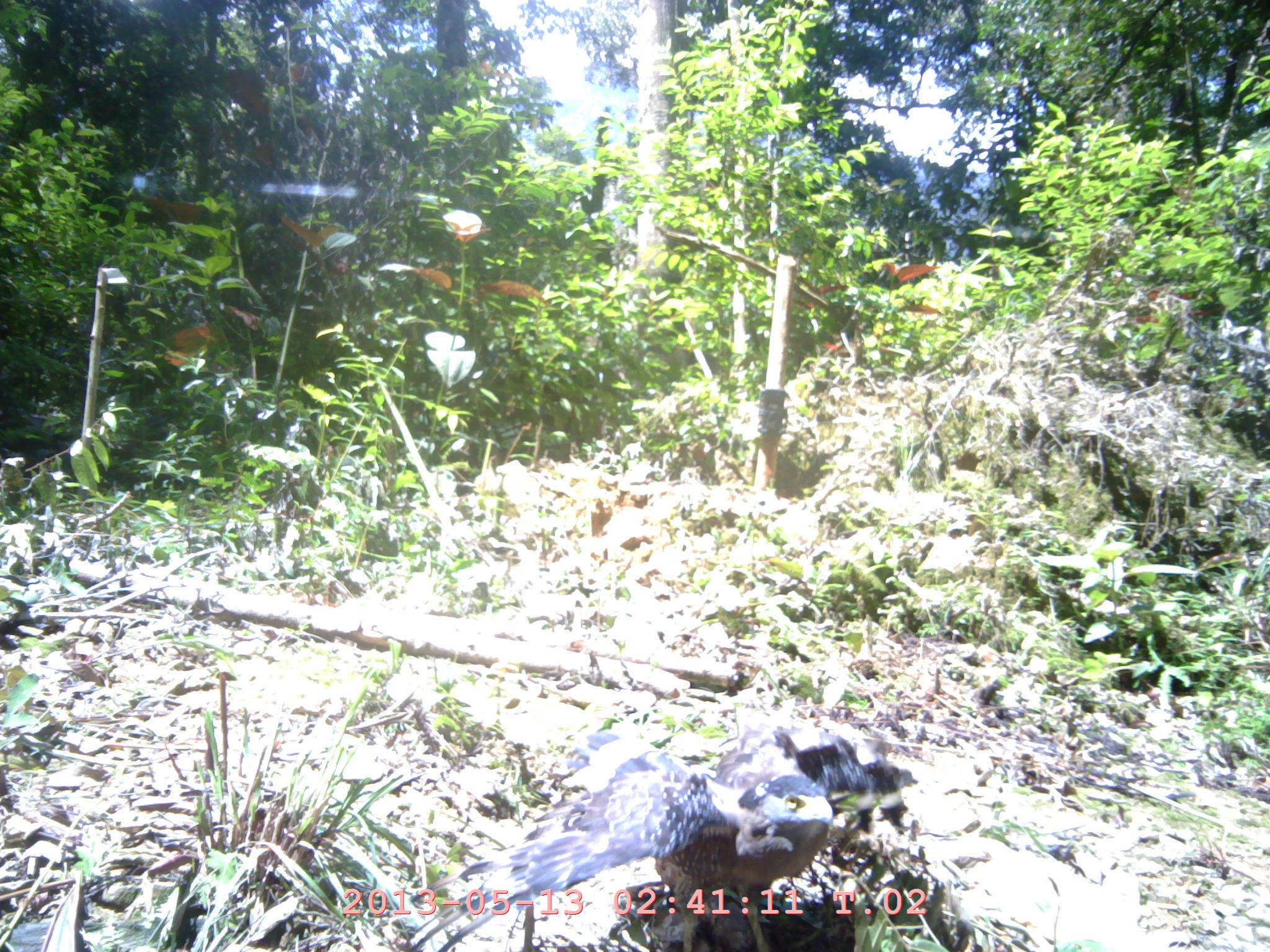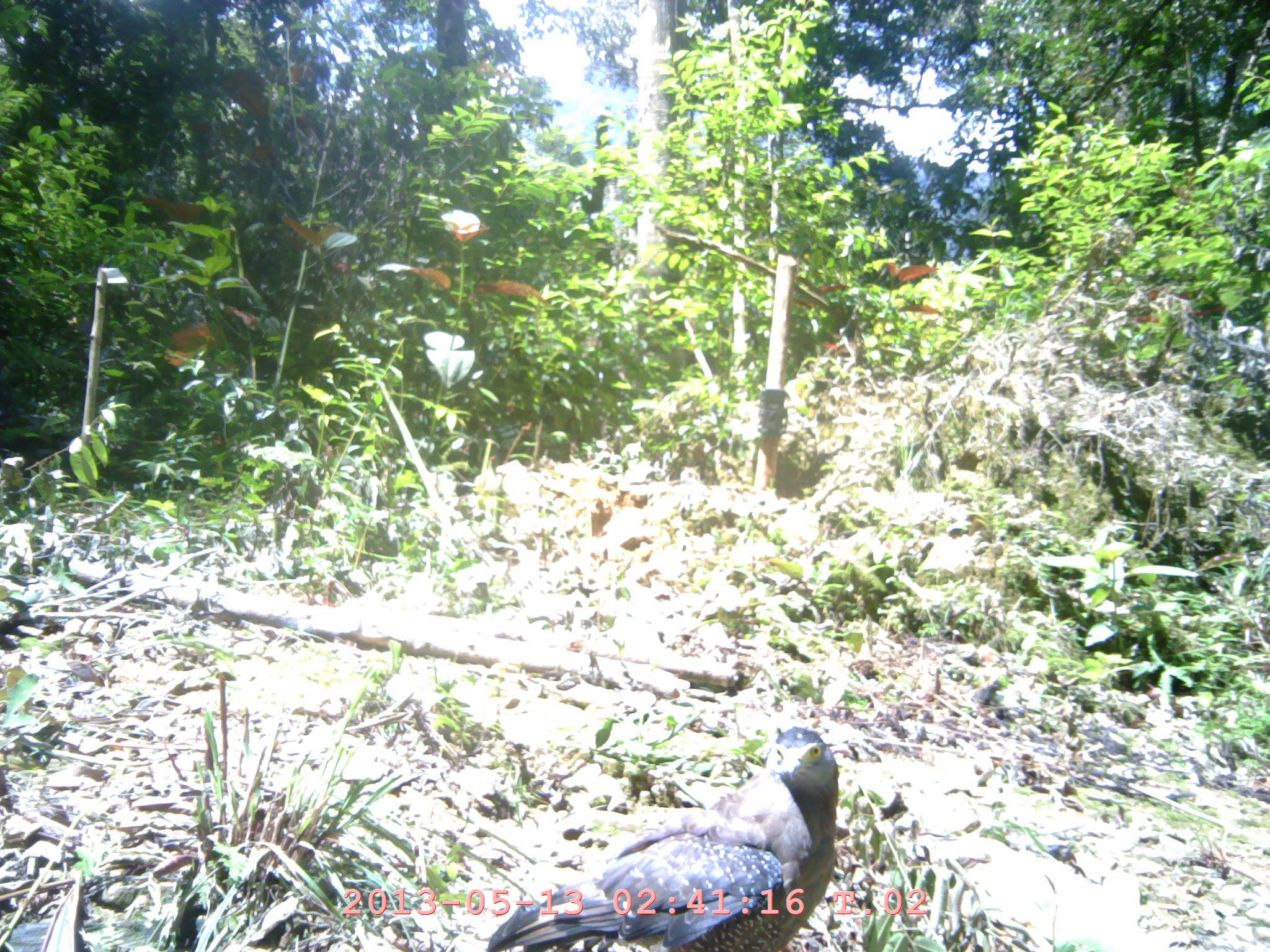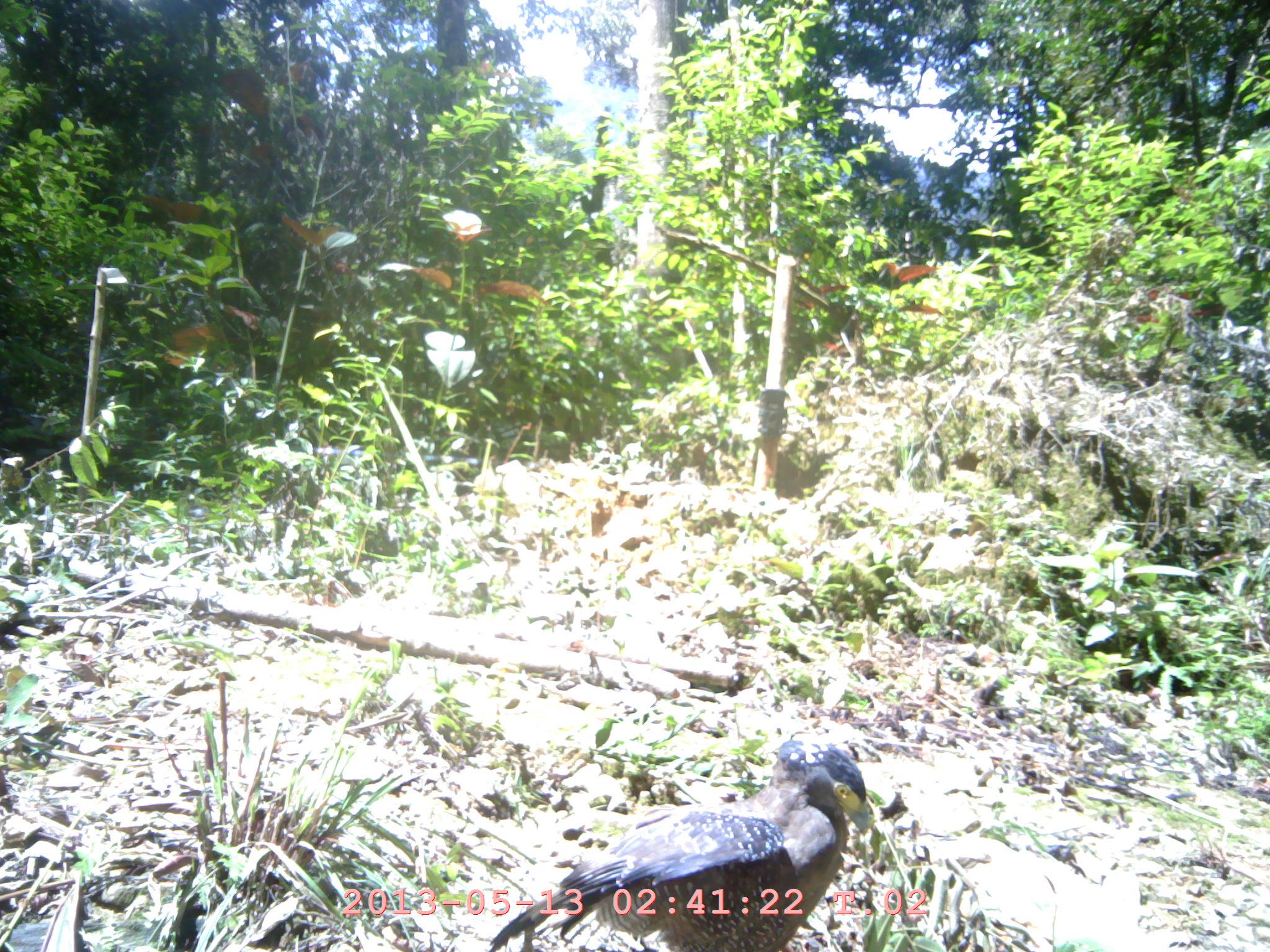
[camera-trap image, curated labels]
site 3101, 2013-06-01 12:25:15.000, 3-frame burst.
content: unidentified animal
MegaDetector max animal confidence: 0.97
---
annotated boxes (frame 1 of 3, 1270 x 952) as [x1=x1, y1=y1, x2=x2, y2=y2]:
unknown: [x1=400, y1=714, x2=994, y2=949]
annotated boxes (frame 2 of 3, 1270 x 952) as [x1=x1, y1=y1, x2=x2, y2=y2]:
unknown: [x1=484, y1=720, x2=842, y2=952]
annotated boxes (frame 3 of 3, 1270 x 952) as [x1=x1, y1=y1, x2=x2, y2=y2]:
unknown: [x1=481, y1=734, x2=877, y2=949]